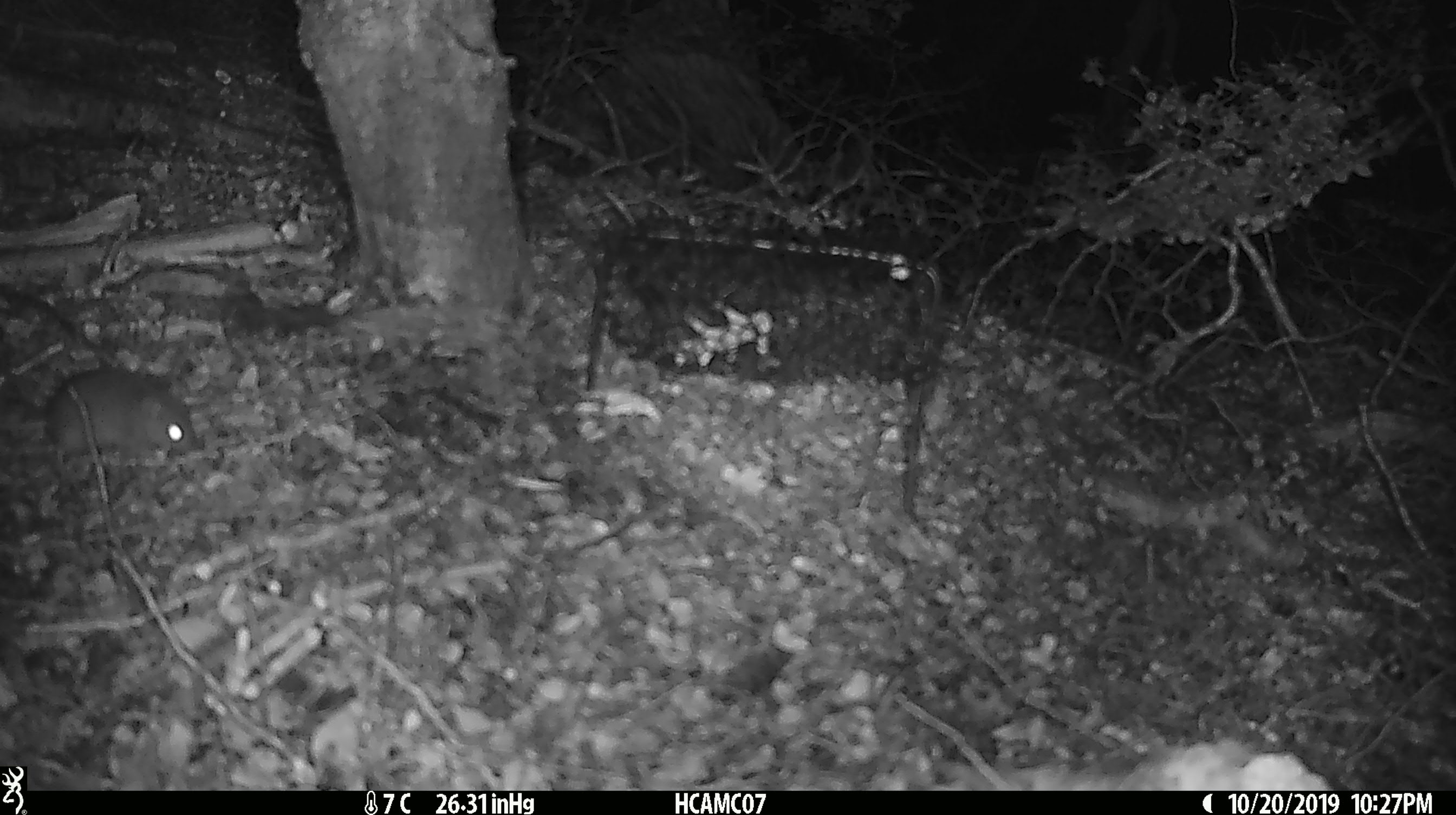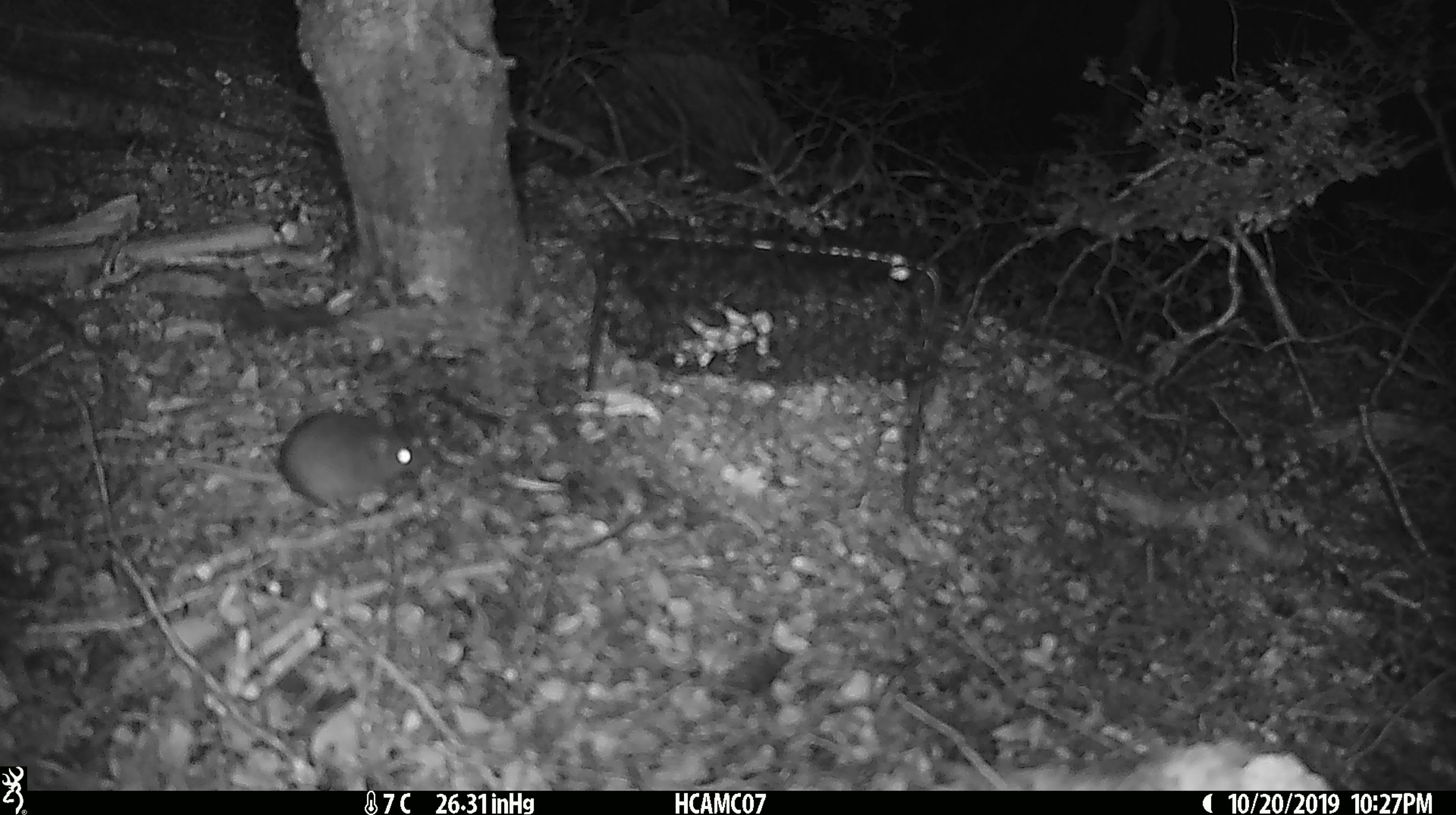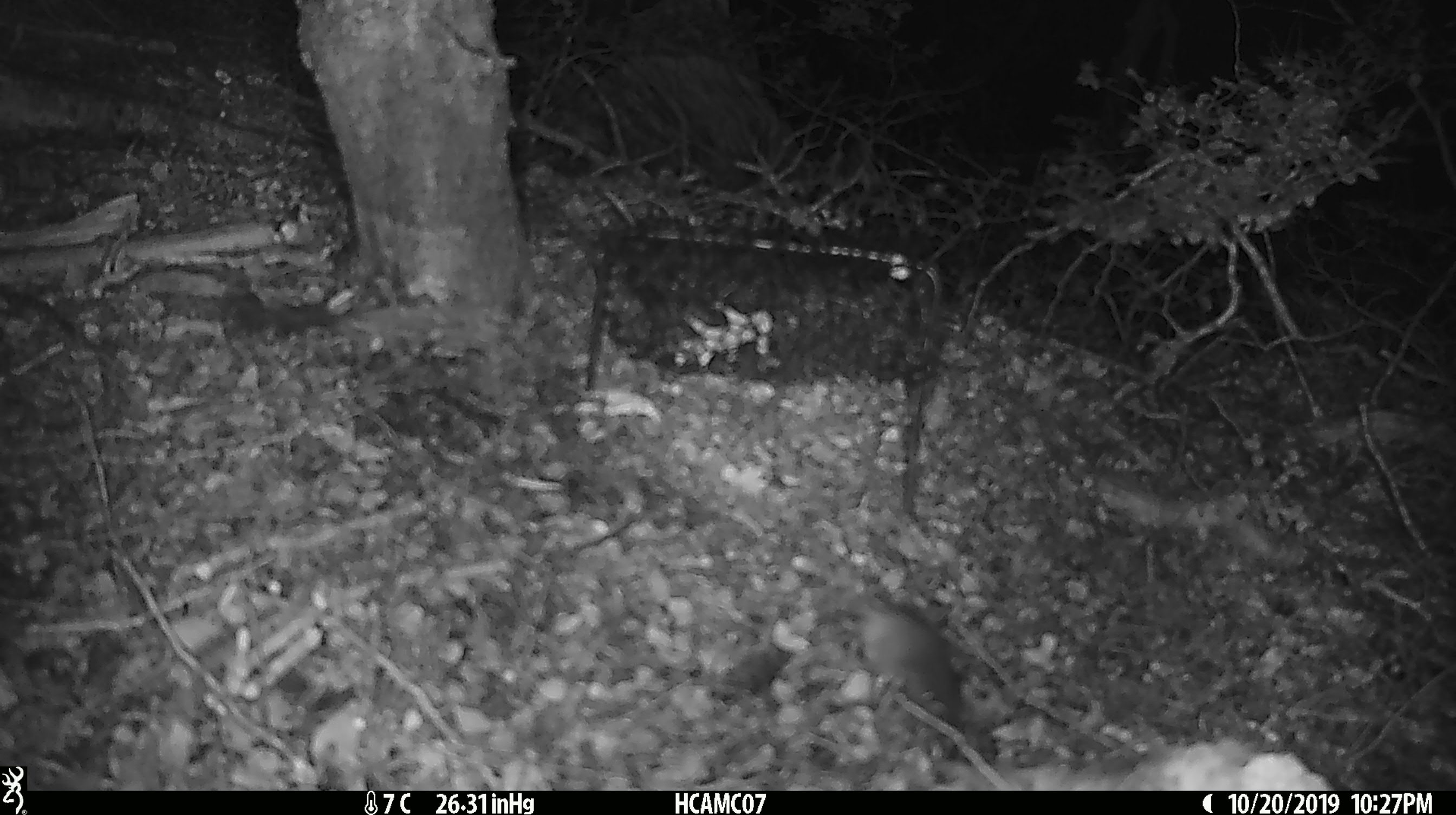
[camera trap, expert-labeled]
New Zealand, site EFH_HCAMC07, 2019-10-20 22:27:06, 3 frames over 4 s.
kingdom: Animalia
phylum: Chordata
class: Mammalia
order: Rodentia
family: Muridae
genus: Mus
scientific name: Mus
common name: mouse